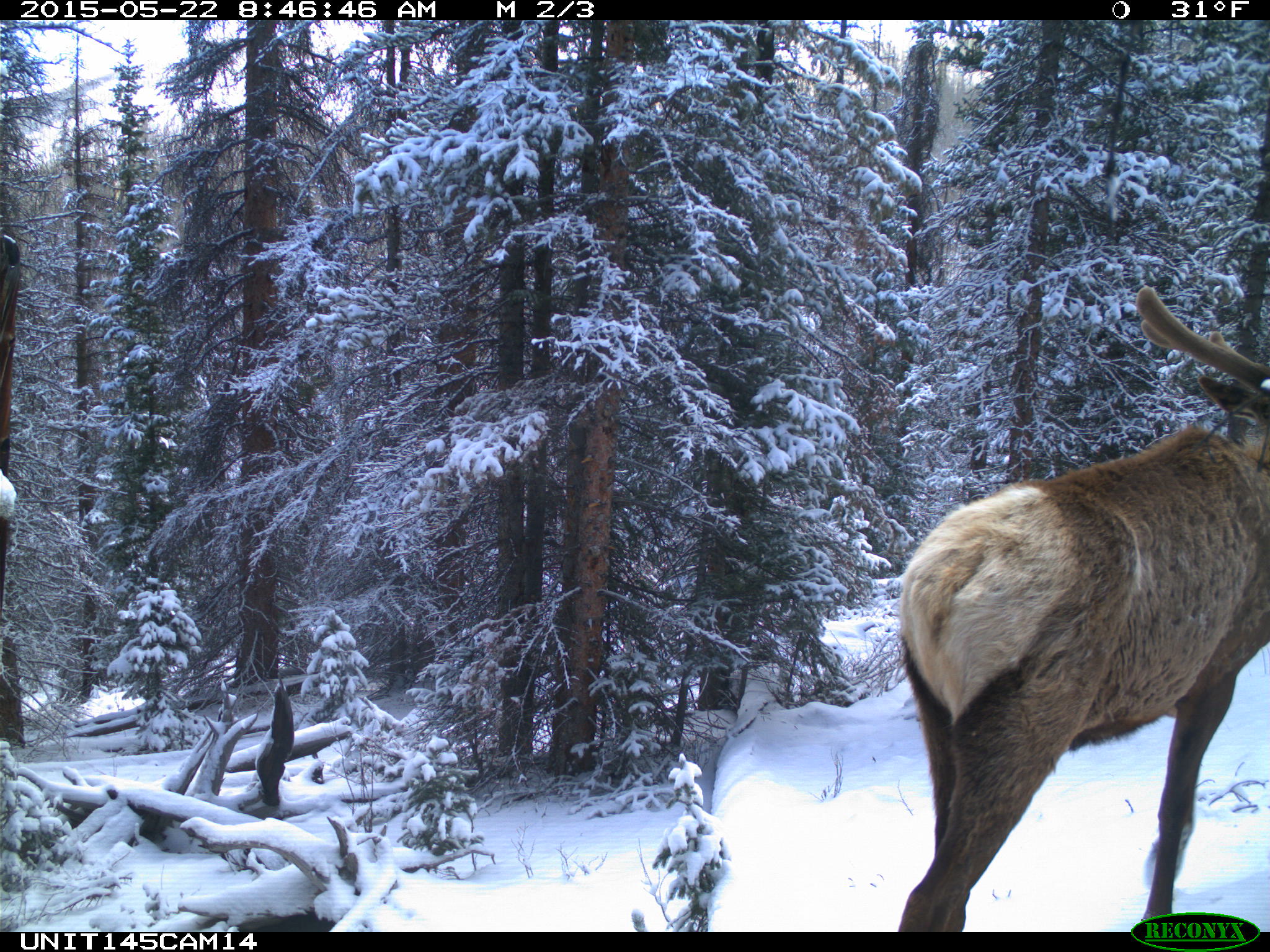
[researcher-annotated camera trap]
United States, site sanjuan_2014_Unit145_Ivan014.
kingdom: Animalia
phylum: Chordata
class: Mammalia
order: Artiodactyla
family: Cervidae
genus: Cervus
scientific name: Cervus elaphus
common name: red deer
Cervus elaphus (red deer).